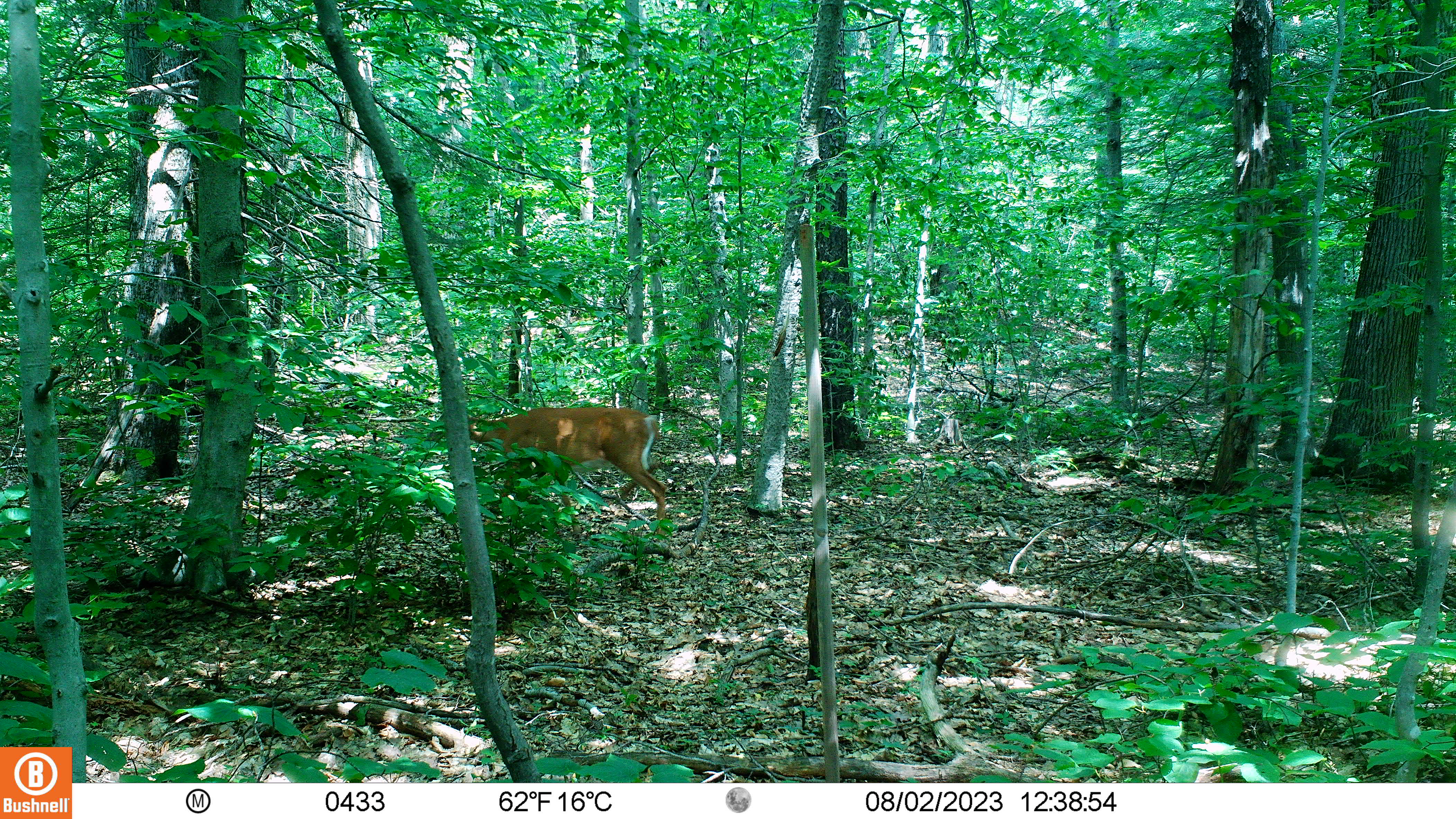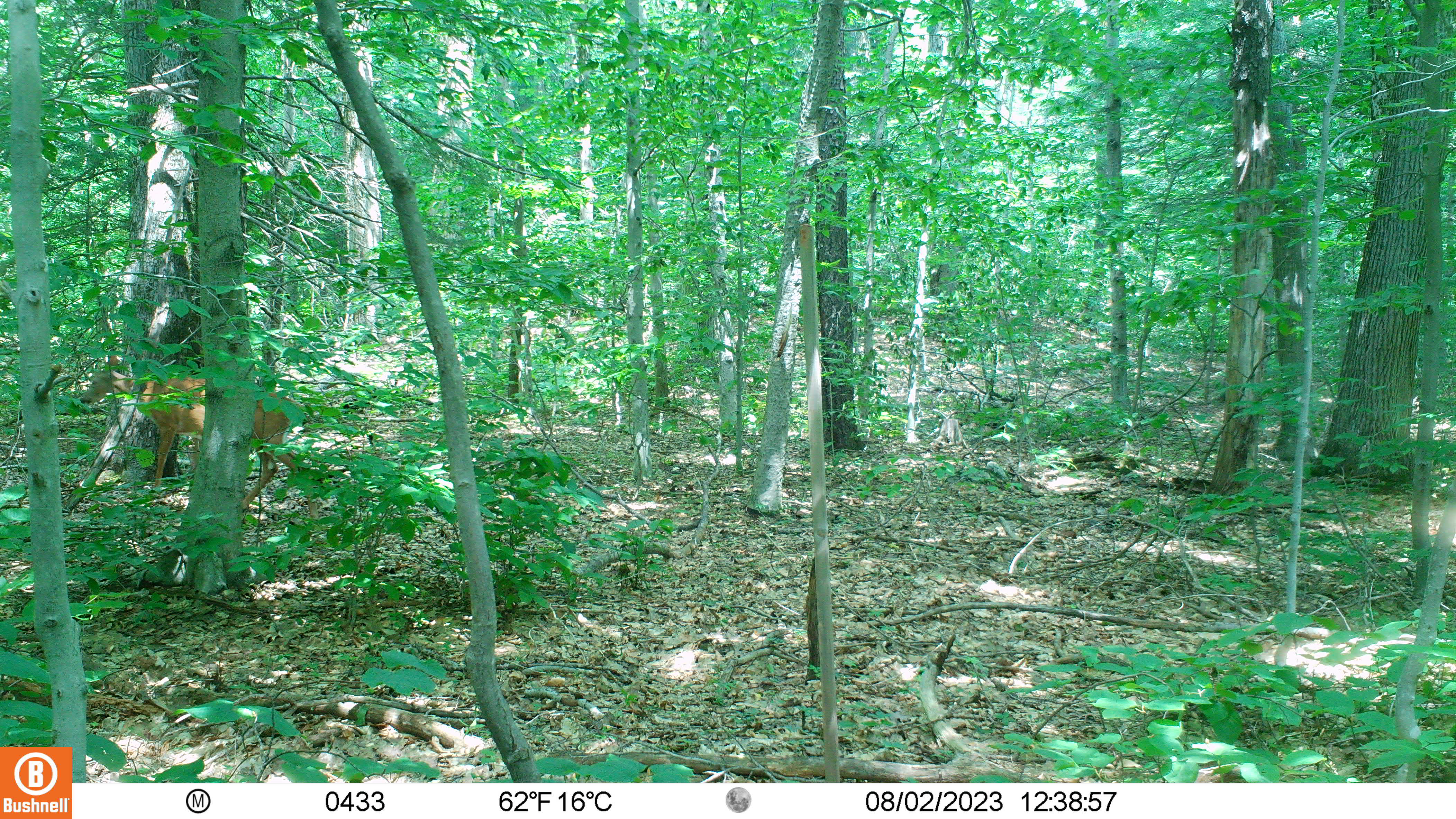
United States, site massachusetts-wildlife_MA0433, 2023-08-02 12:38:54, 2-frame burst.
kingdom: Animalia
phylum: Chordata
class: Mammalia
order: Artiodactyla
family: Cervidae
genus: Odocoileus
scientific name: Odocoileus virginianus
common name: white-tailed deer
White-tailed deer (Odocoileus virginianus).